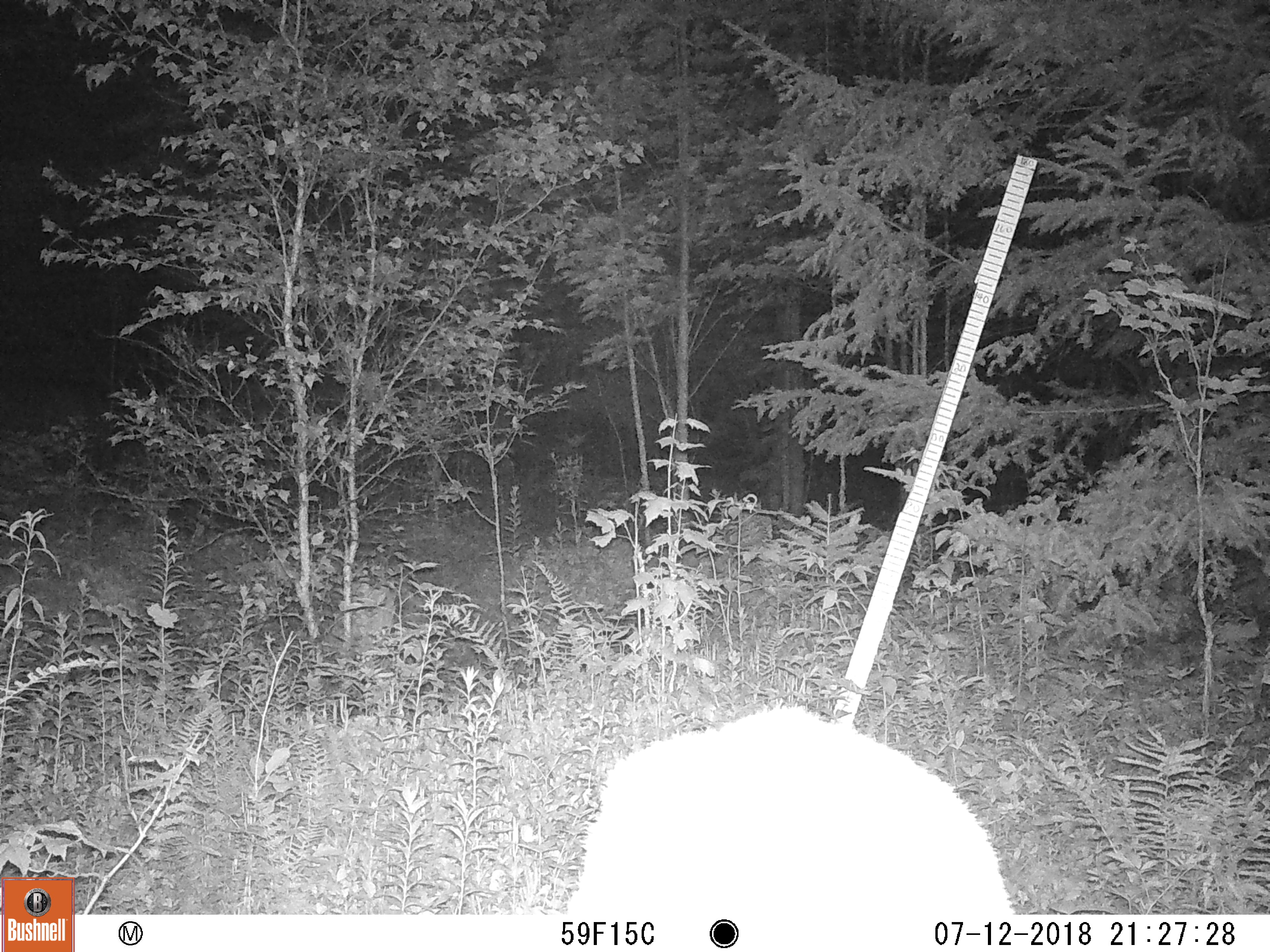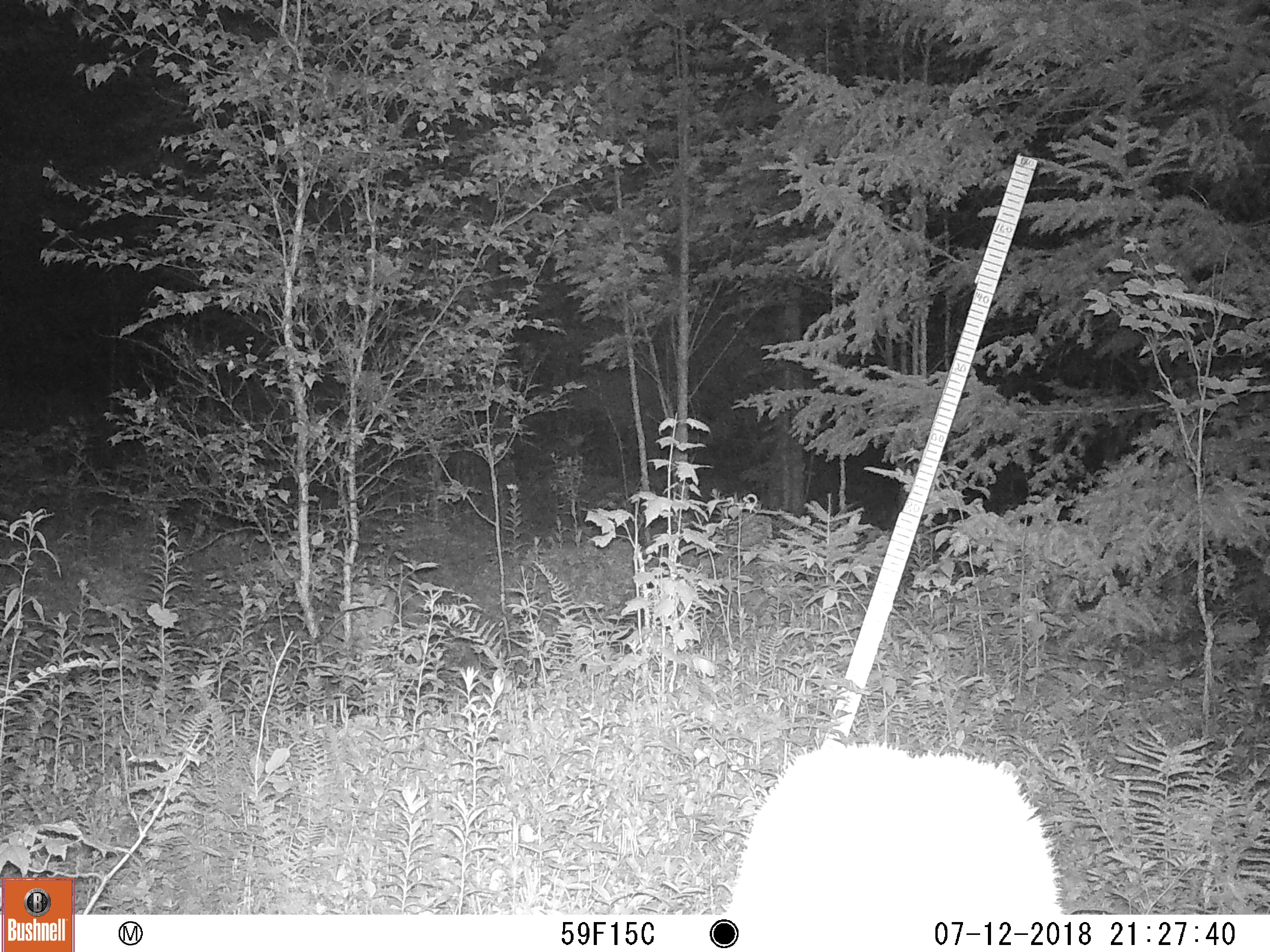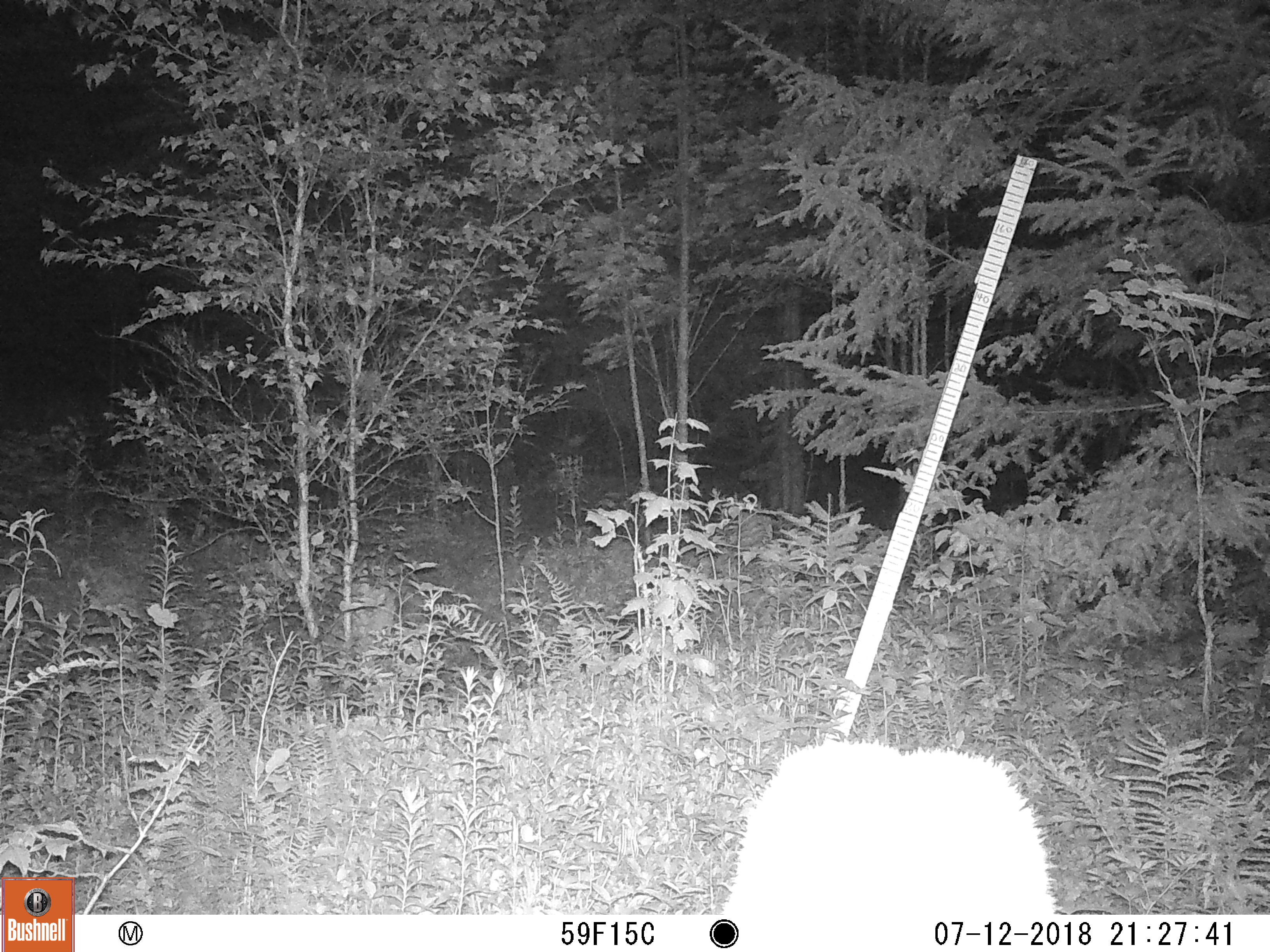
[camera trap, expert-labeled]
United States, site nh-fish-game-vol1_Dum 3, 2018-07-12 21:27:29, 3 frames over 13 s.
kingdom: Animalia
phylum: Chordata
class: Mammalia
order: Artiodactyla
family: Cervidae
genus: Odocoileus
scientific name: Odocoileus virginianus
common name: white-tailed deer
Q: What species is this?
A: White-tailed deer (Odocoileus virginianus).